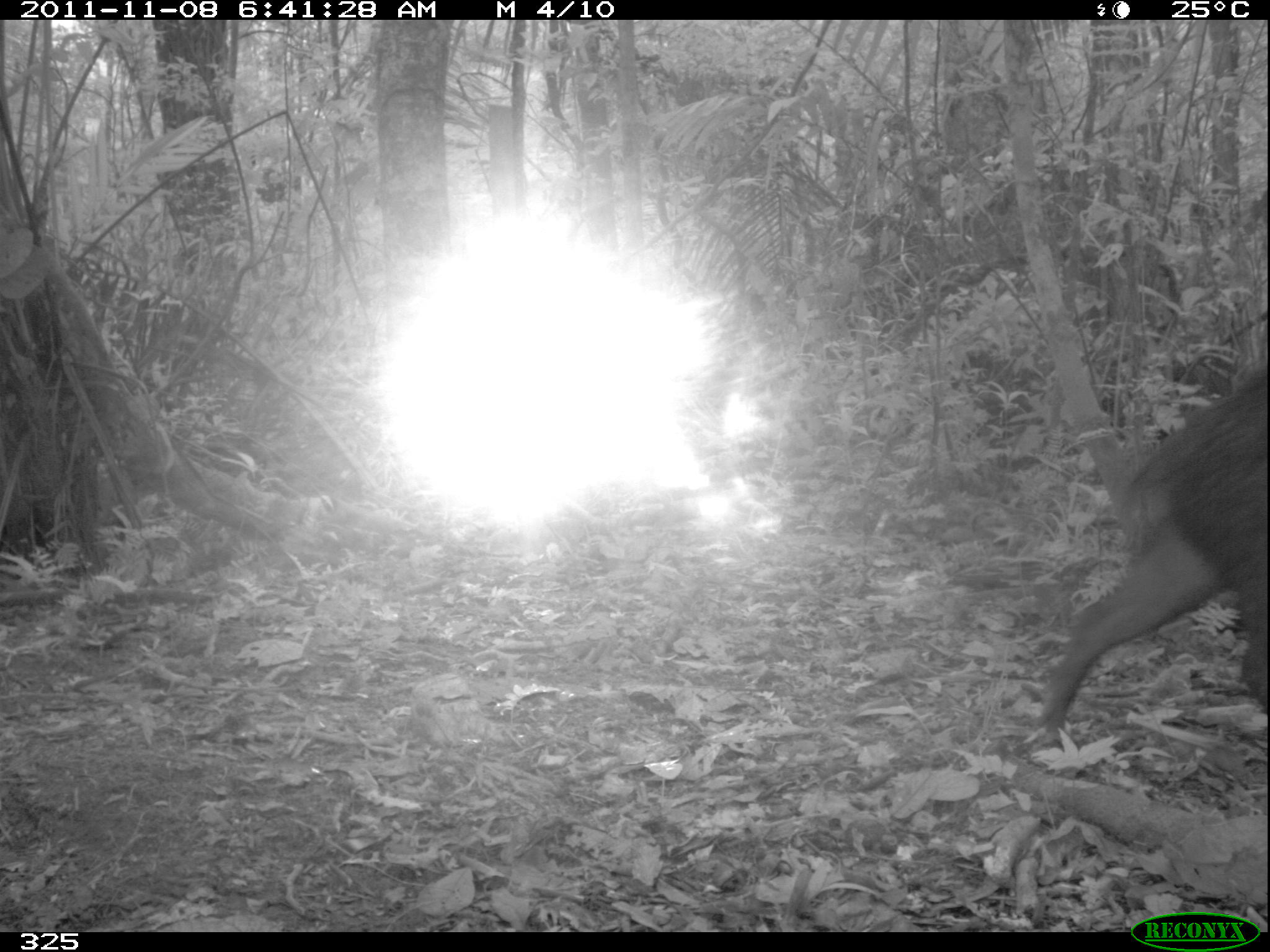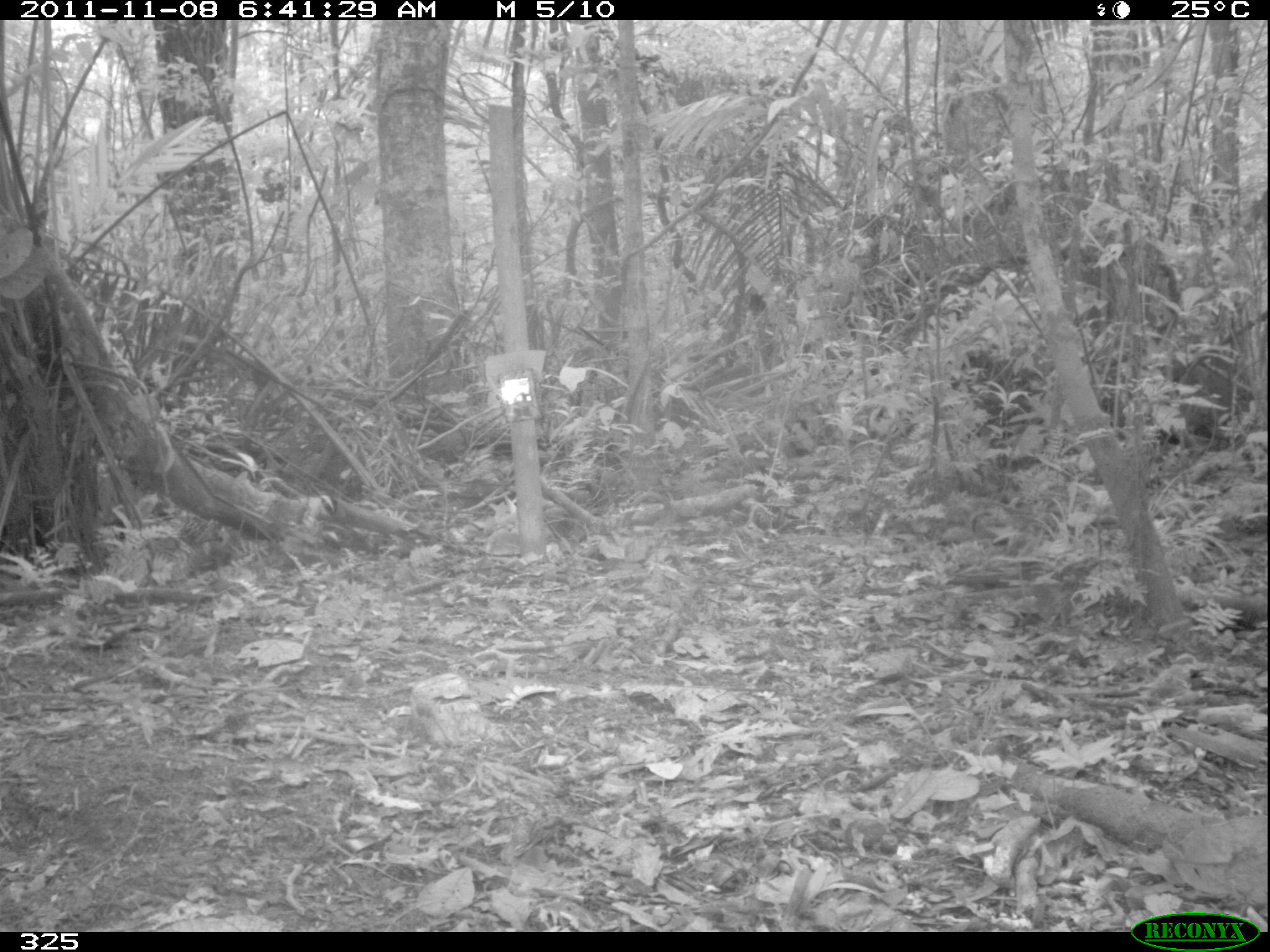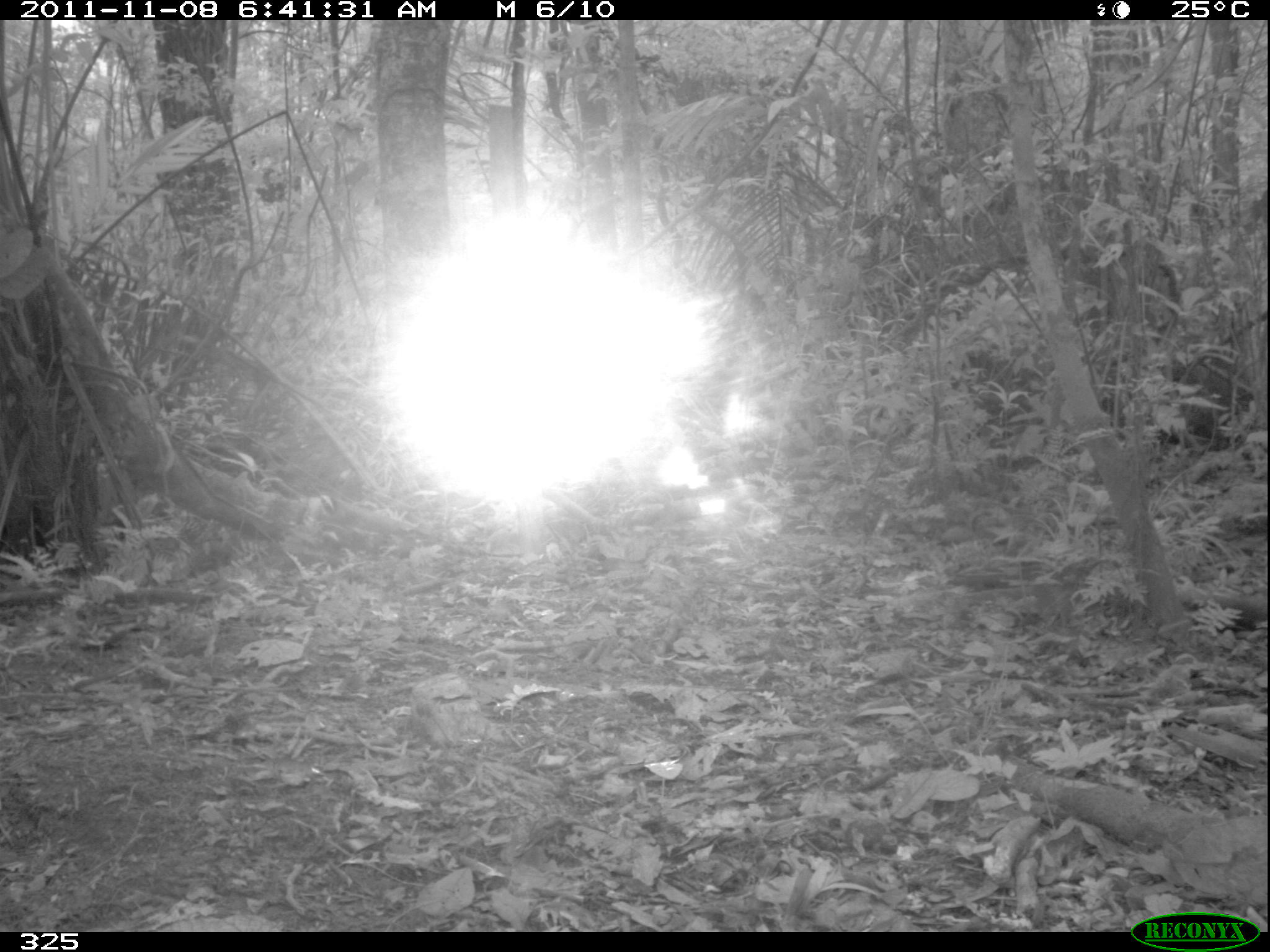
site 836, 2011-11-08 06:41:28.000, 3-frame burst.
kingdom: Animalia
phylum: Chordata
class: Mammalia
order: Artiodactyla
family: Tayassuidae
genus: Tayassu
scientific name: Tayassu pecari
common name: white-lipped peccary